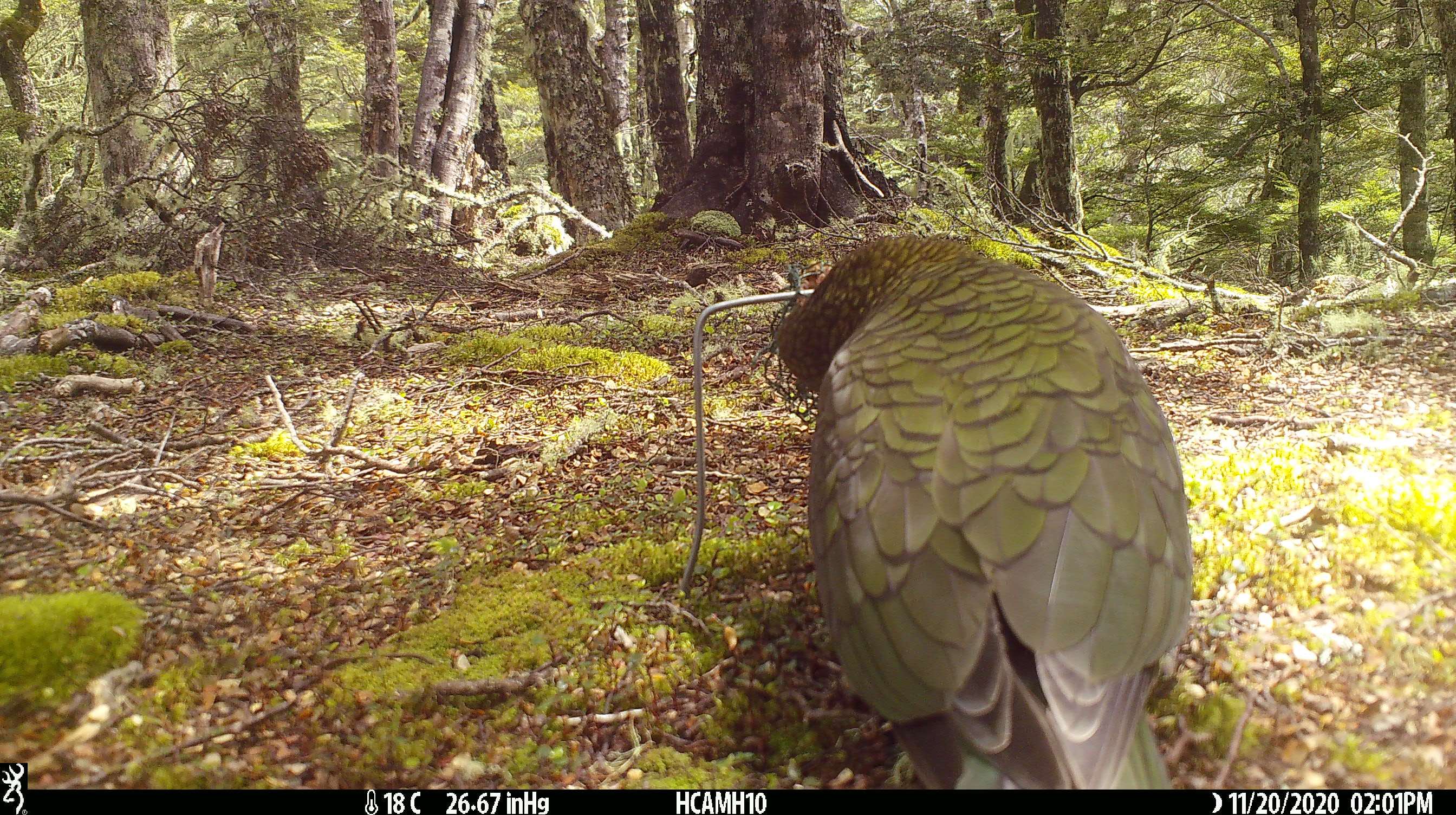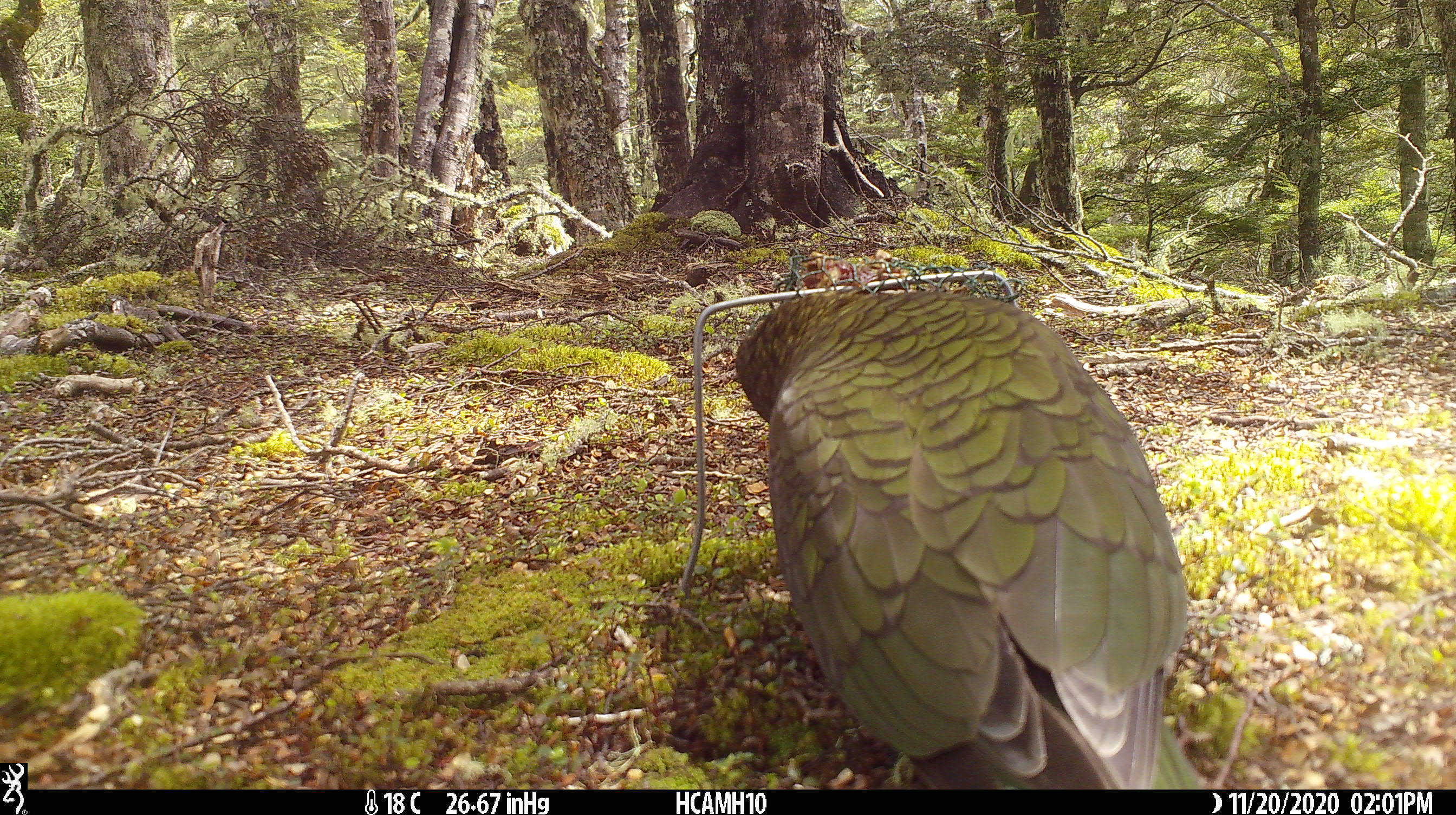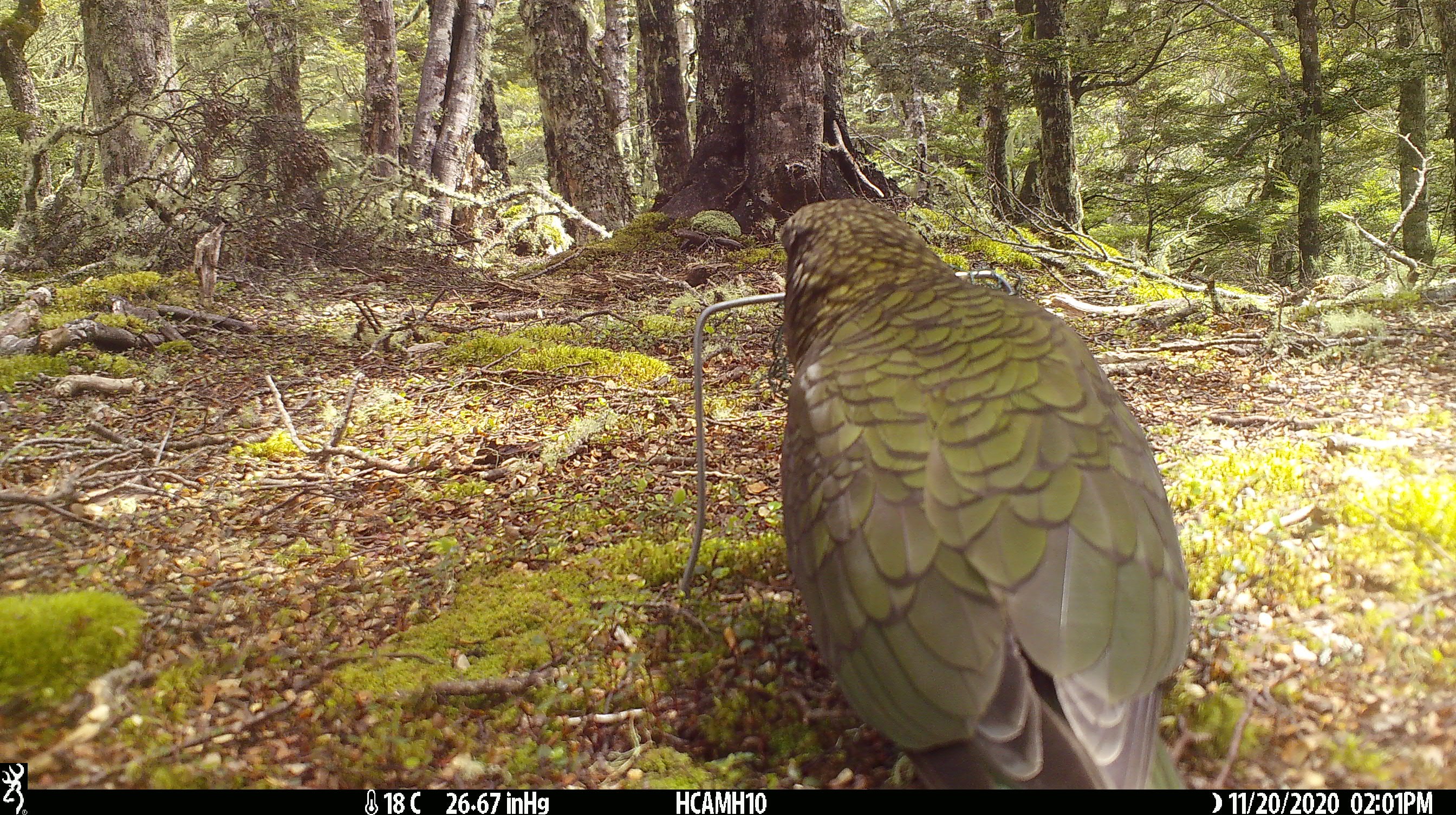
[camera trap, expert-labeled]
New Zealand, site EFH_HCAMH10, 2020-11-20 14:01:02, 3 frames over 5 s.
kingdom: Animalia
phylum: Chordata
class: Aves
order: Psittaciformes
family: Strigopidae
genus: Nestor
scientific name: Nestor notabilis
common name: kea